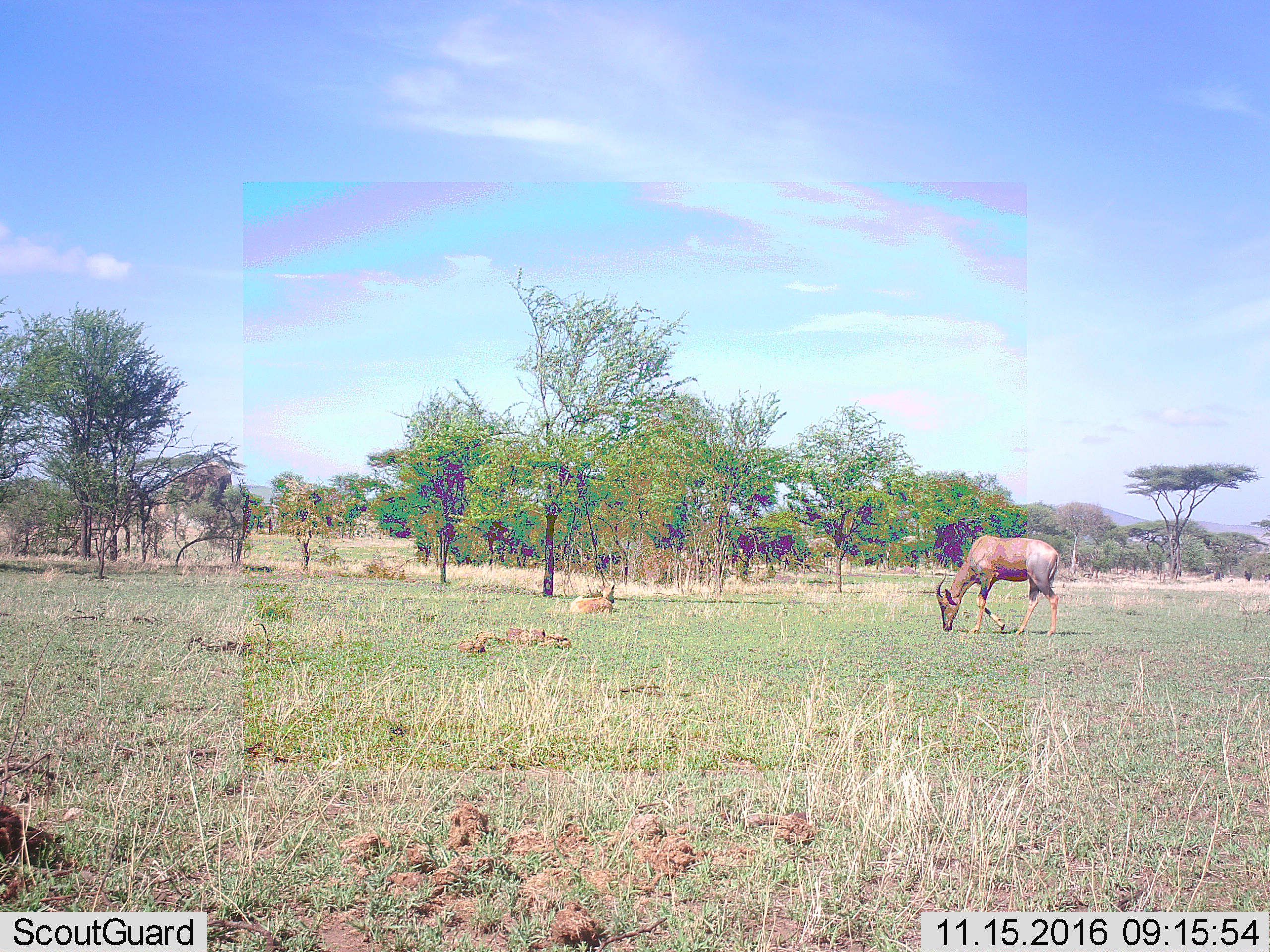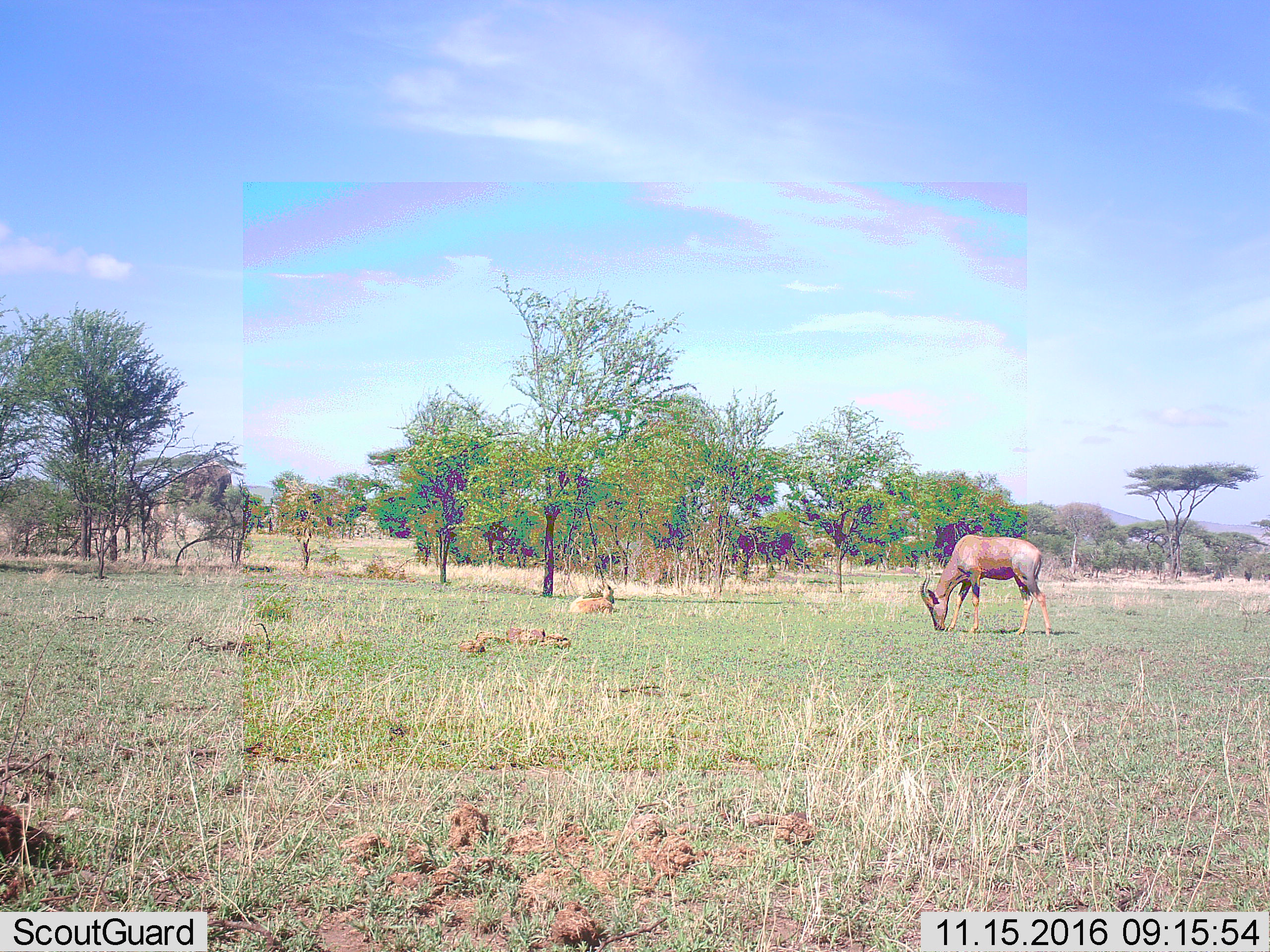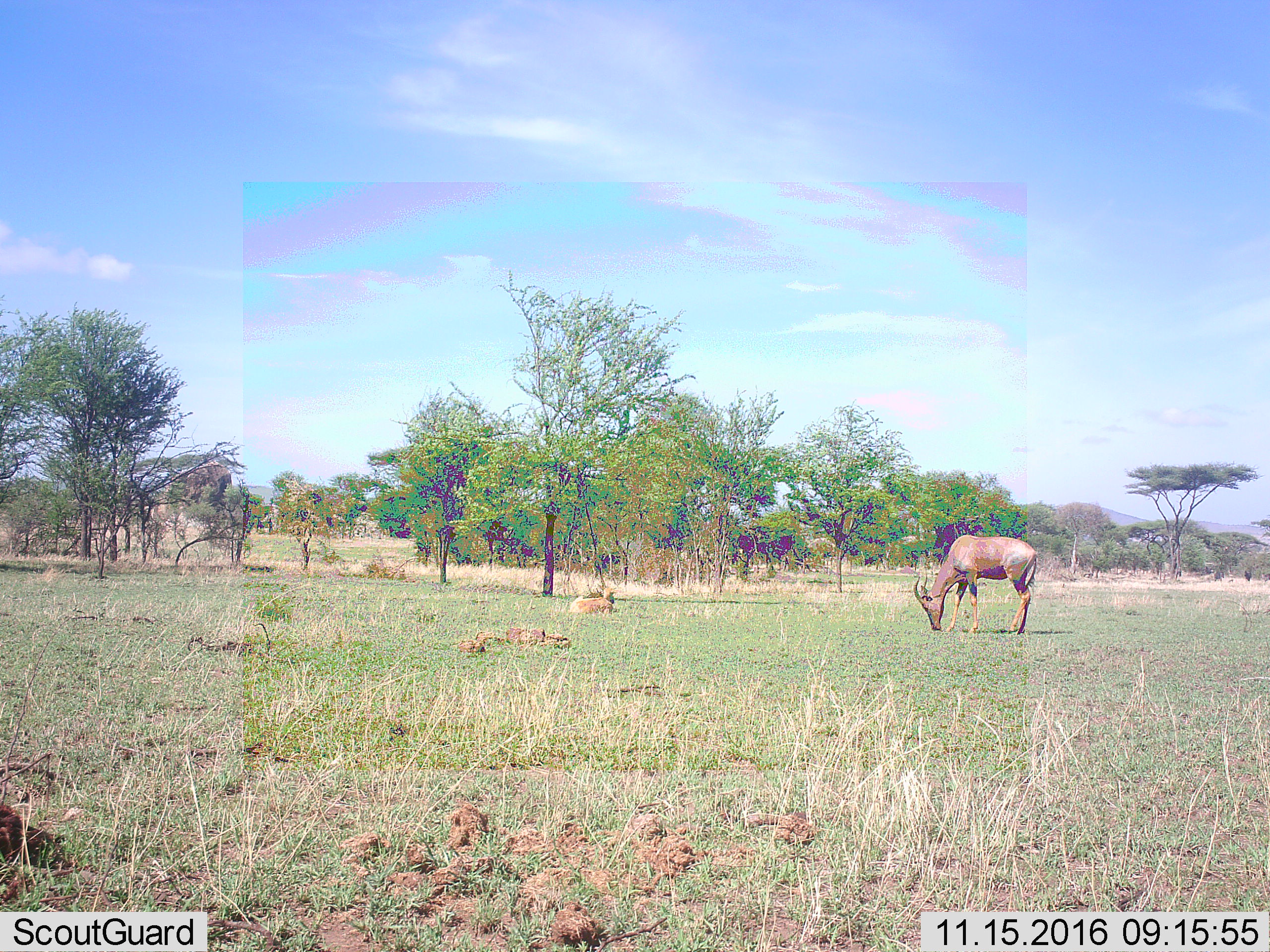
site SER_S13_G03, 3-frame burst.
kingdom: Animalia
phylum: Chordata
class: Mammalia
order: Artiodactyla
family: Bovidae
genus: Damaliscus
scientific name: Damaliscus lunatus jimela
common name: topi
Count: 2.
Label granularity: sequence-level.